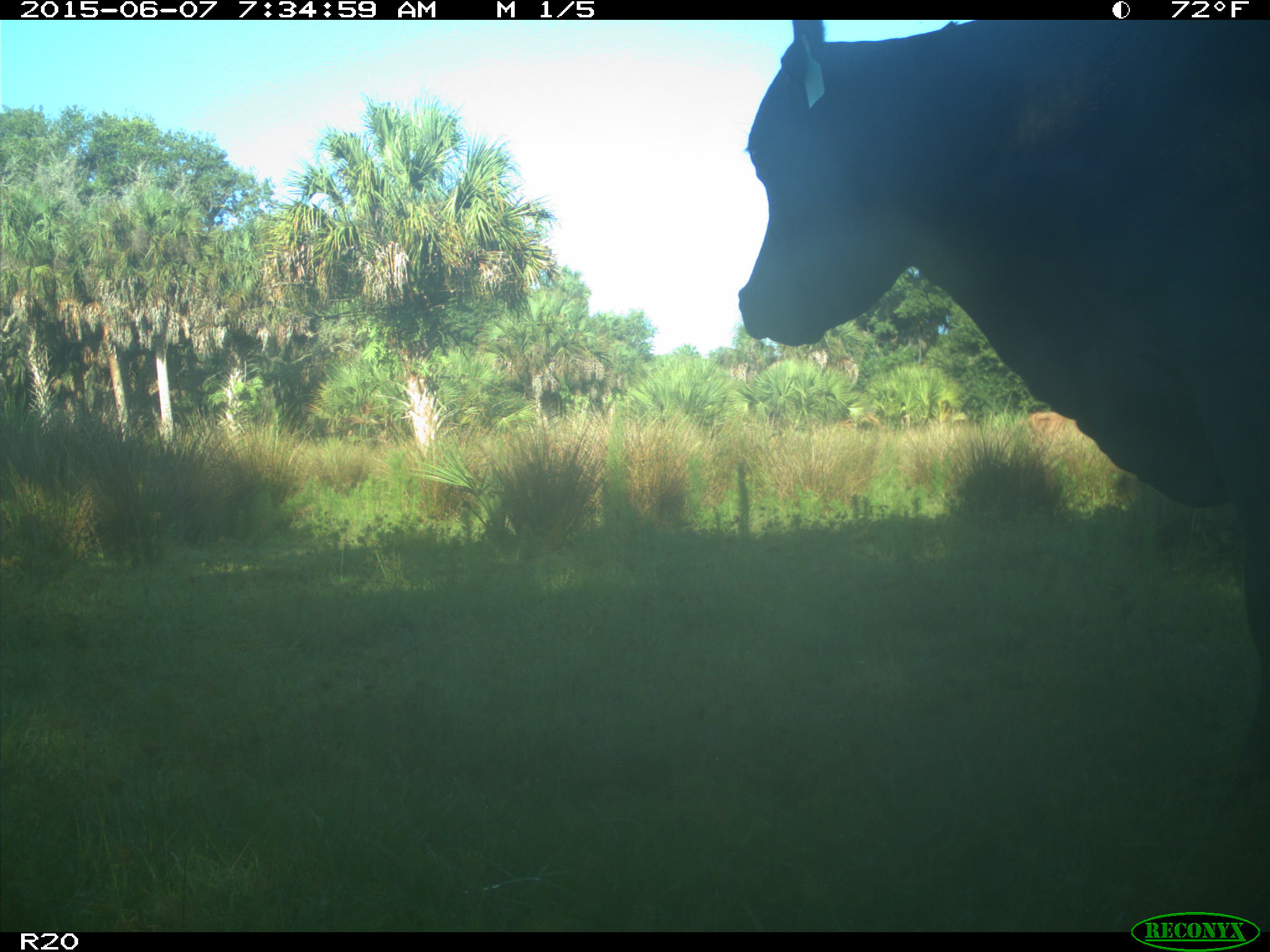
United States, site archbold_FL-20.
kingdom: Animalia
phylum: Chordata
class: Mammalia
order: Artiodactyla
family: Bovidae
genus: Bos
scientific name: Bos taurus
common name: domestic cow